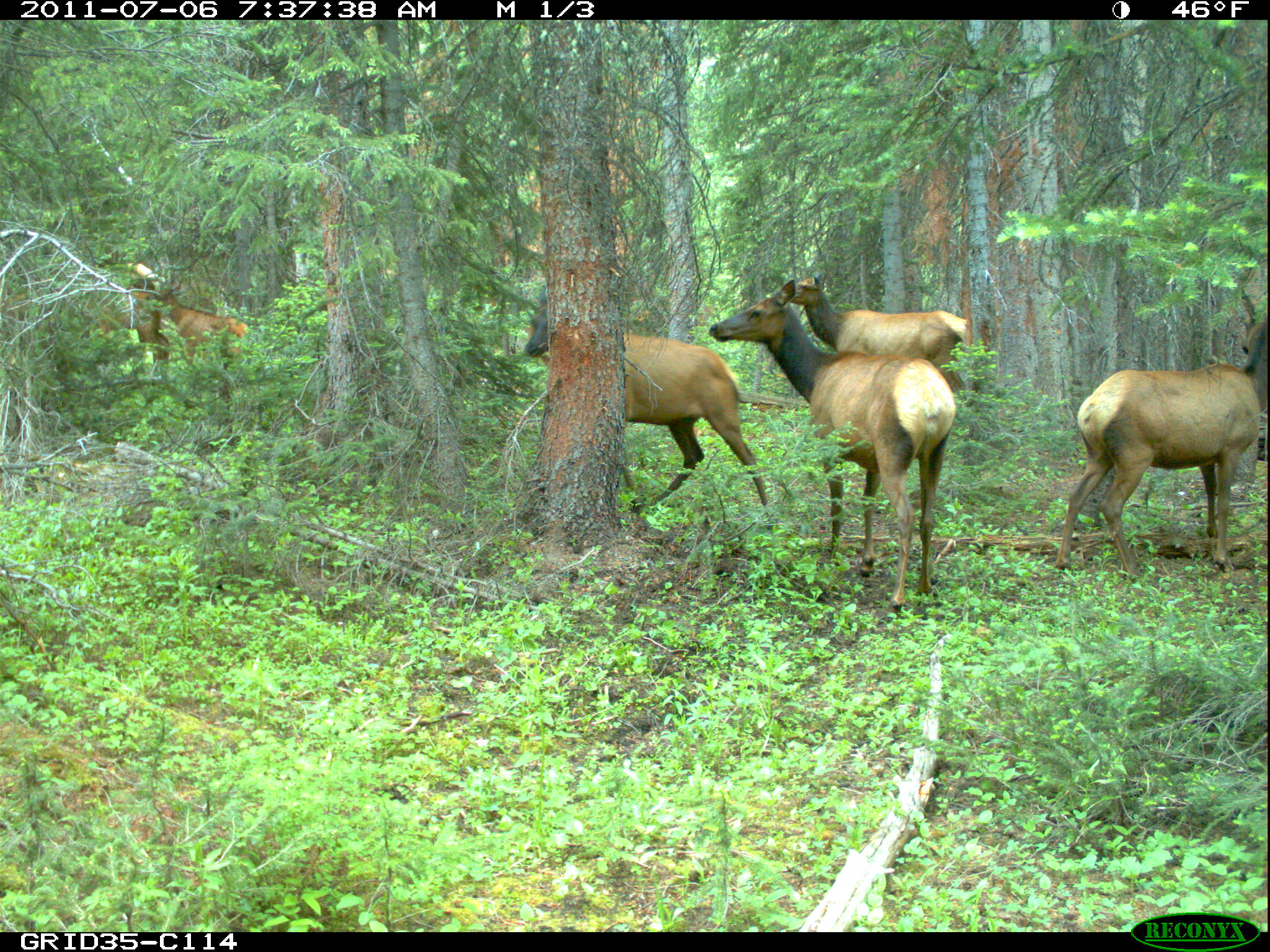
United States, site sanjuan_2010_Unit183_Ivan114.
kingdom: Animalia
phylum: Chordata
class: Mammalia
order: Artiodactyla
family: Cervidae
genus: Cervus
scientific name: Cervus elaphus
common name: red deer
Cervus elaphus (red deer).